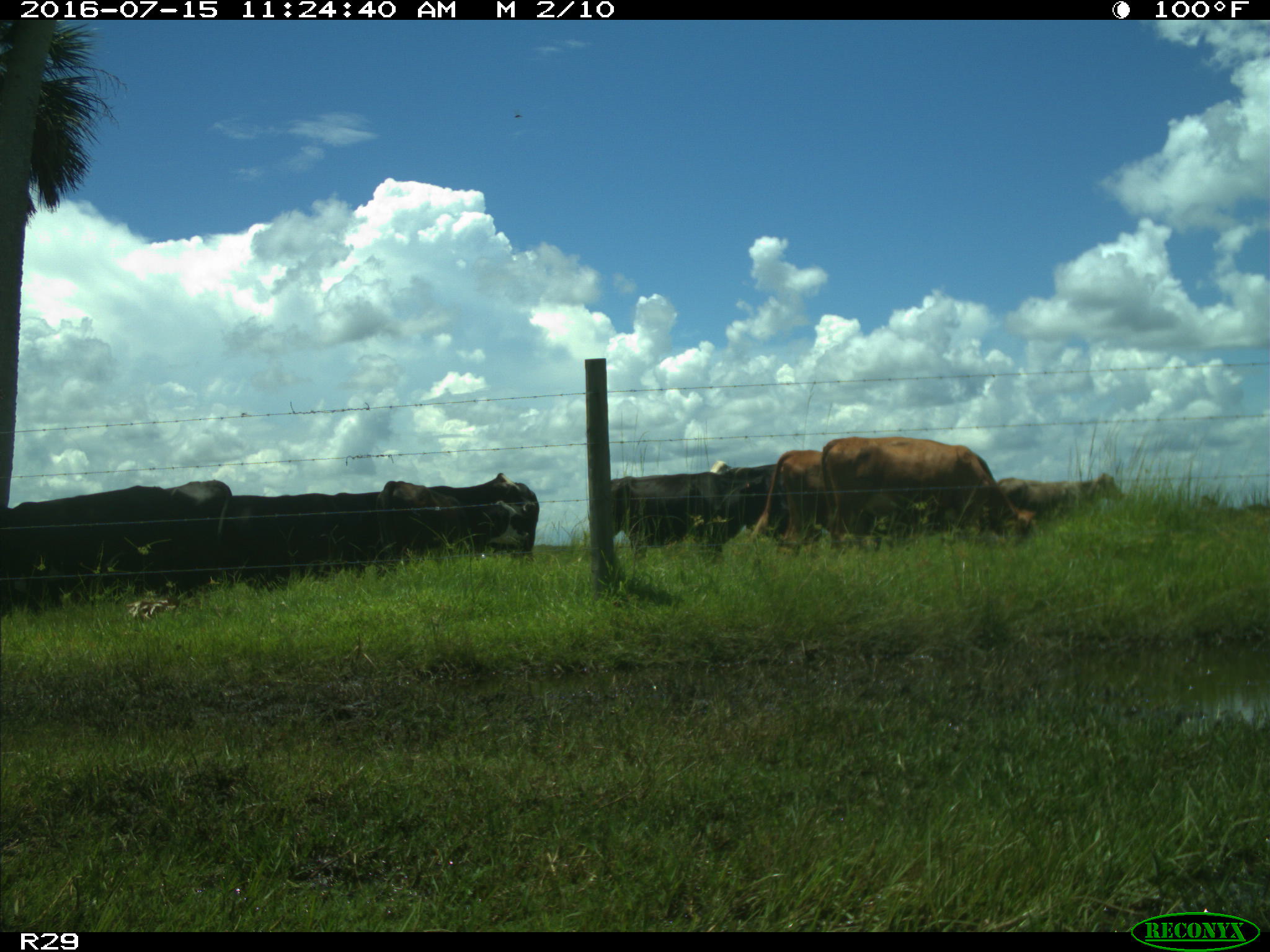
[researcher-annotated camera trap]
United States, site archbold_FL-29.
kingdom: Animalia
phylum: Chordata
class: Mammalia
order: Artiodactyla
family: Bovidae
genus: Bos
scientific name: Bos taurus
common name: domestic cow